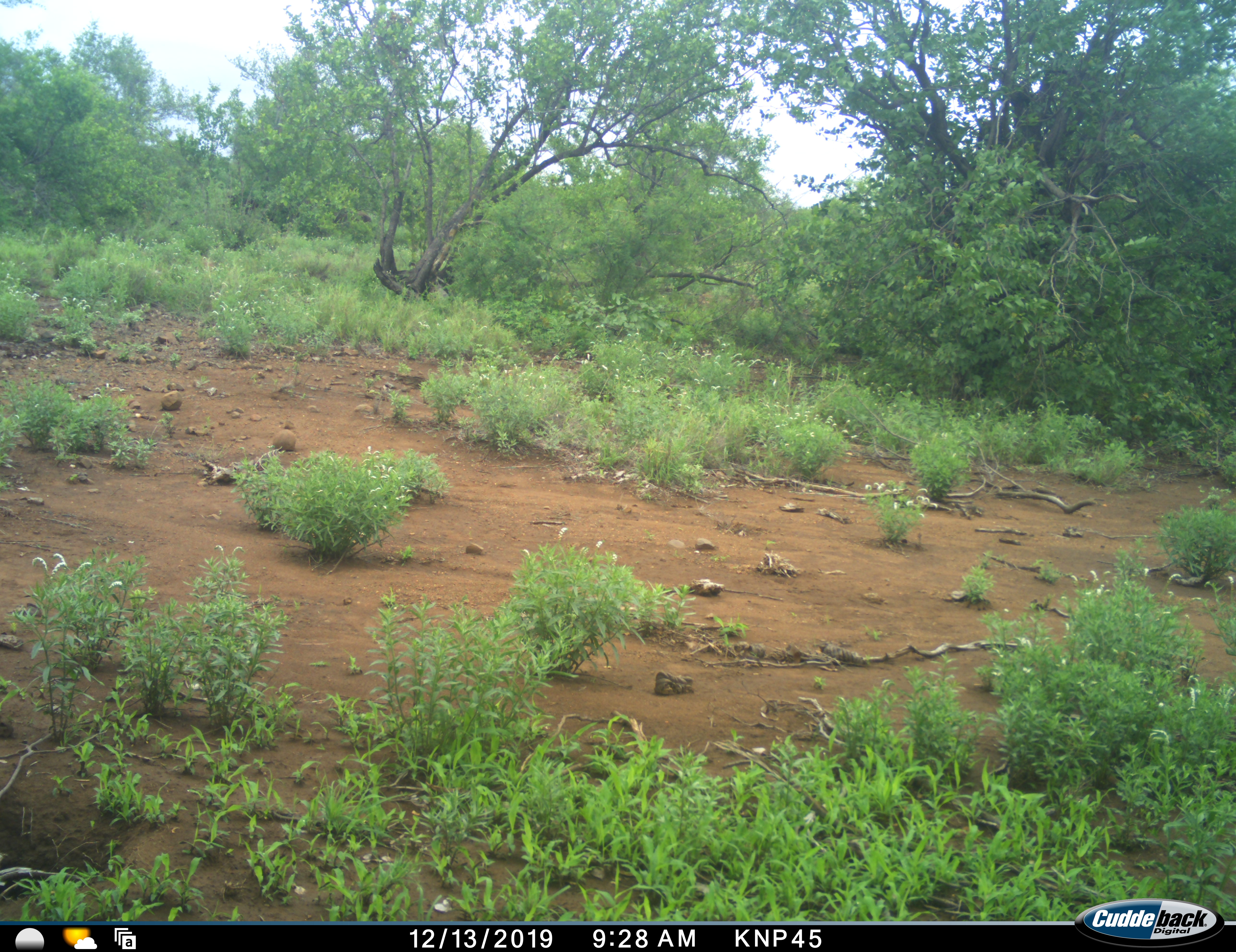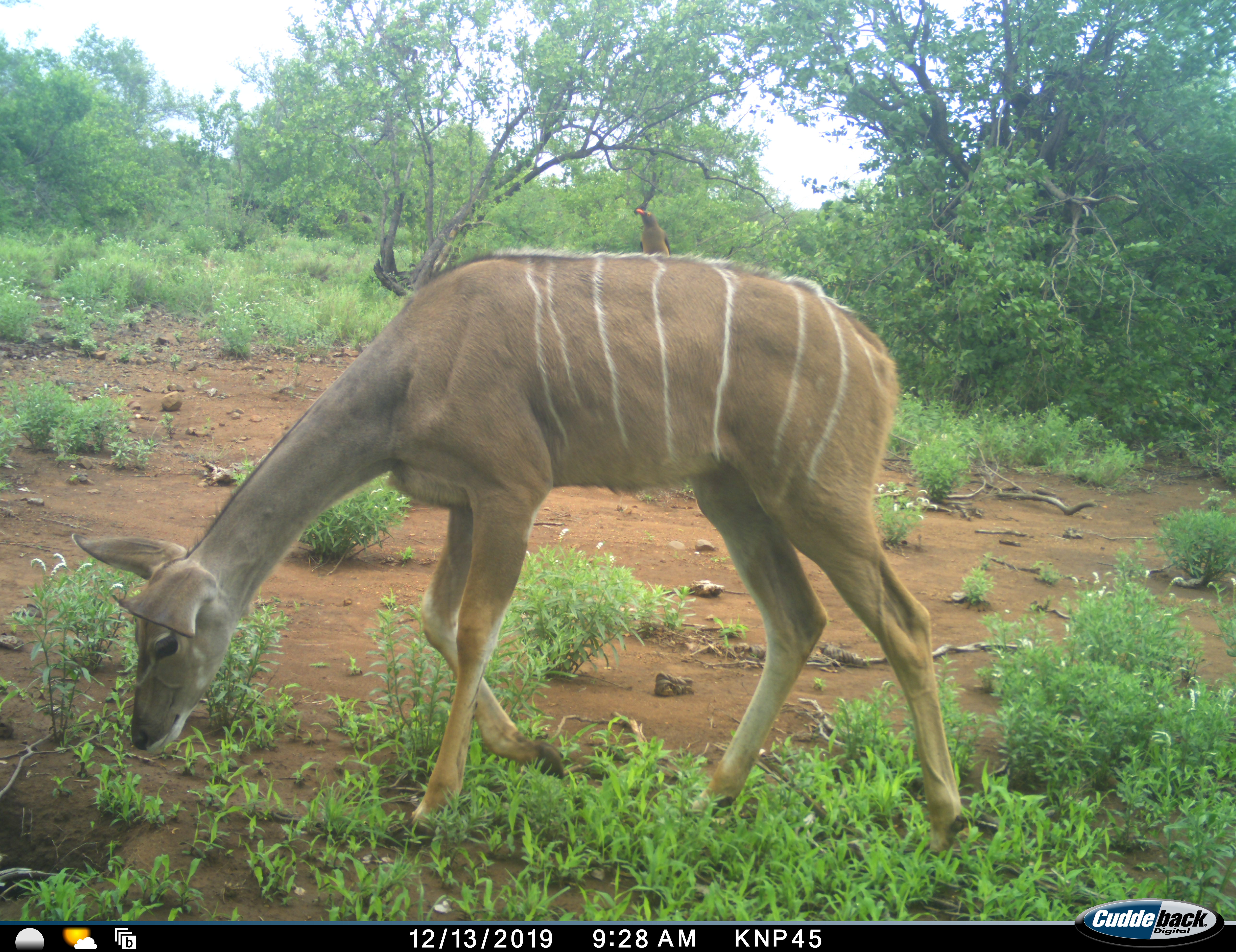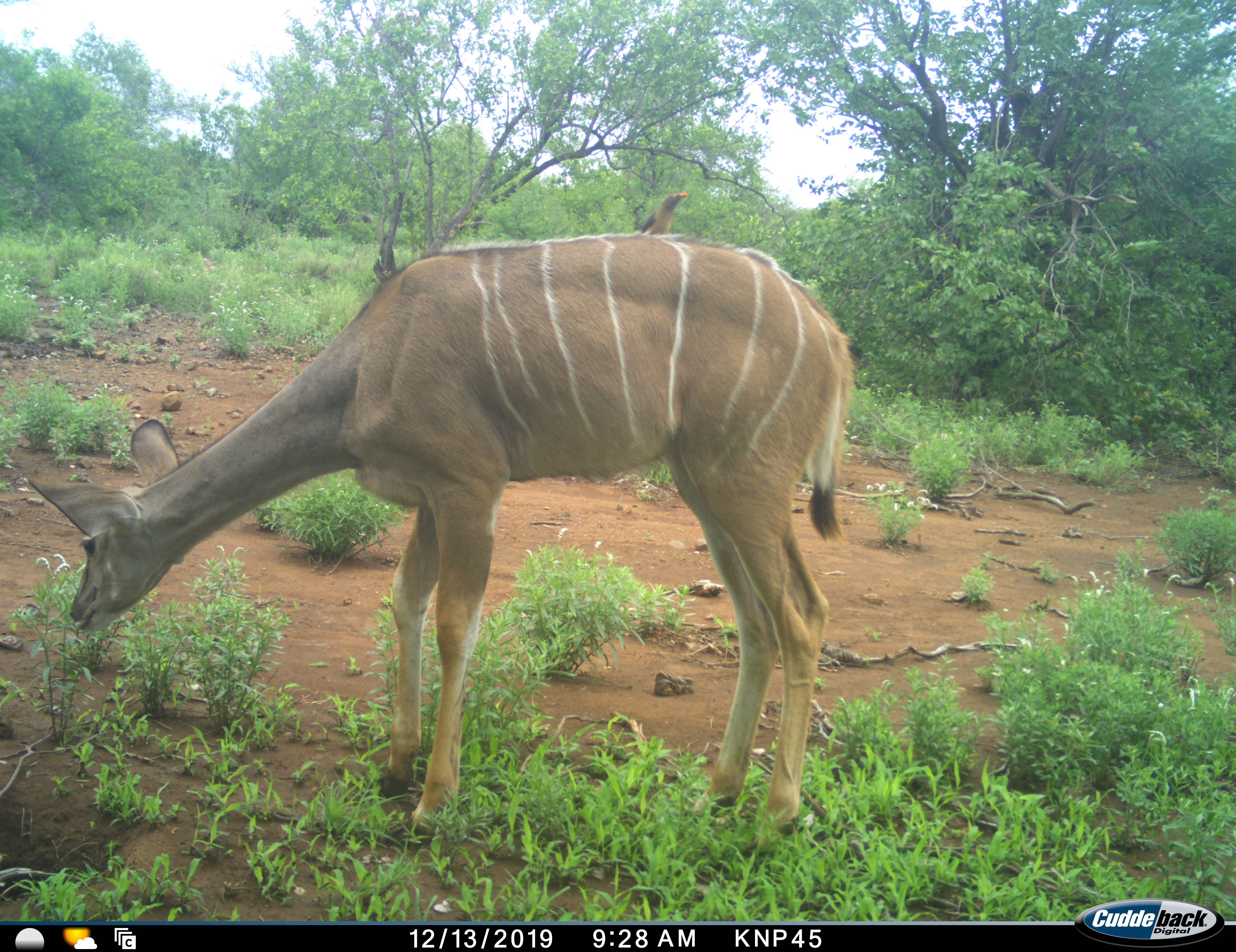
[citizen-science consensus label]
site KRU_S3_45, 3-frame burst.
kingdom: Animalia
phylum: Chordata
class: Mammalia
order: Artiodactyla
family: Bovidae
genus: Tragelaphus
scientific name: Tragelaphus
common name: kudu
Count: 1.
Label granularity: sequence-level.